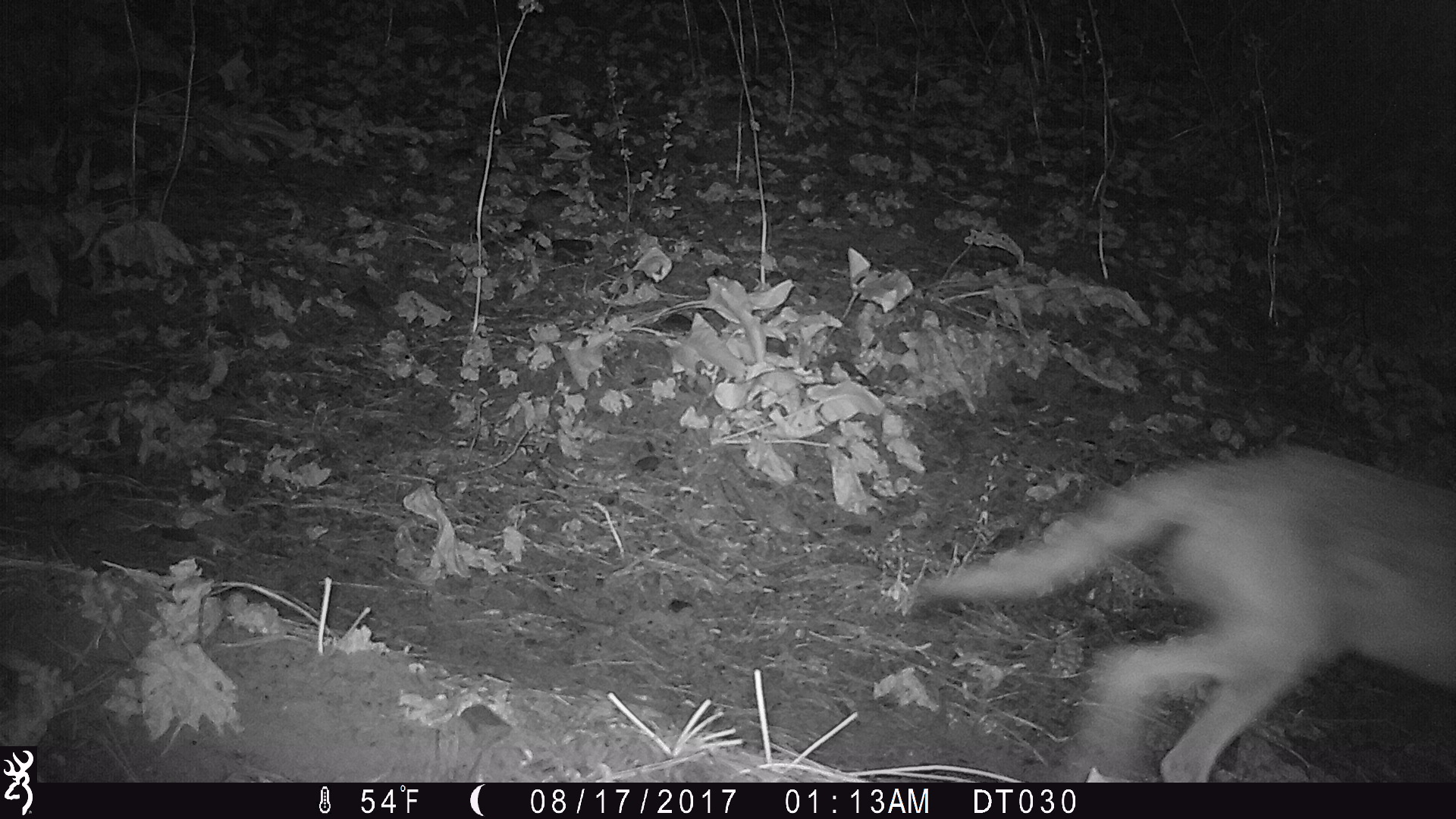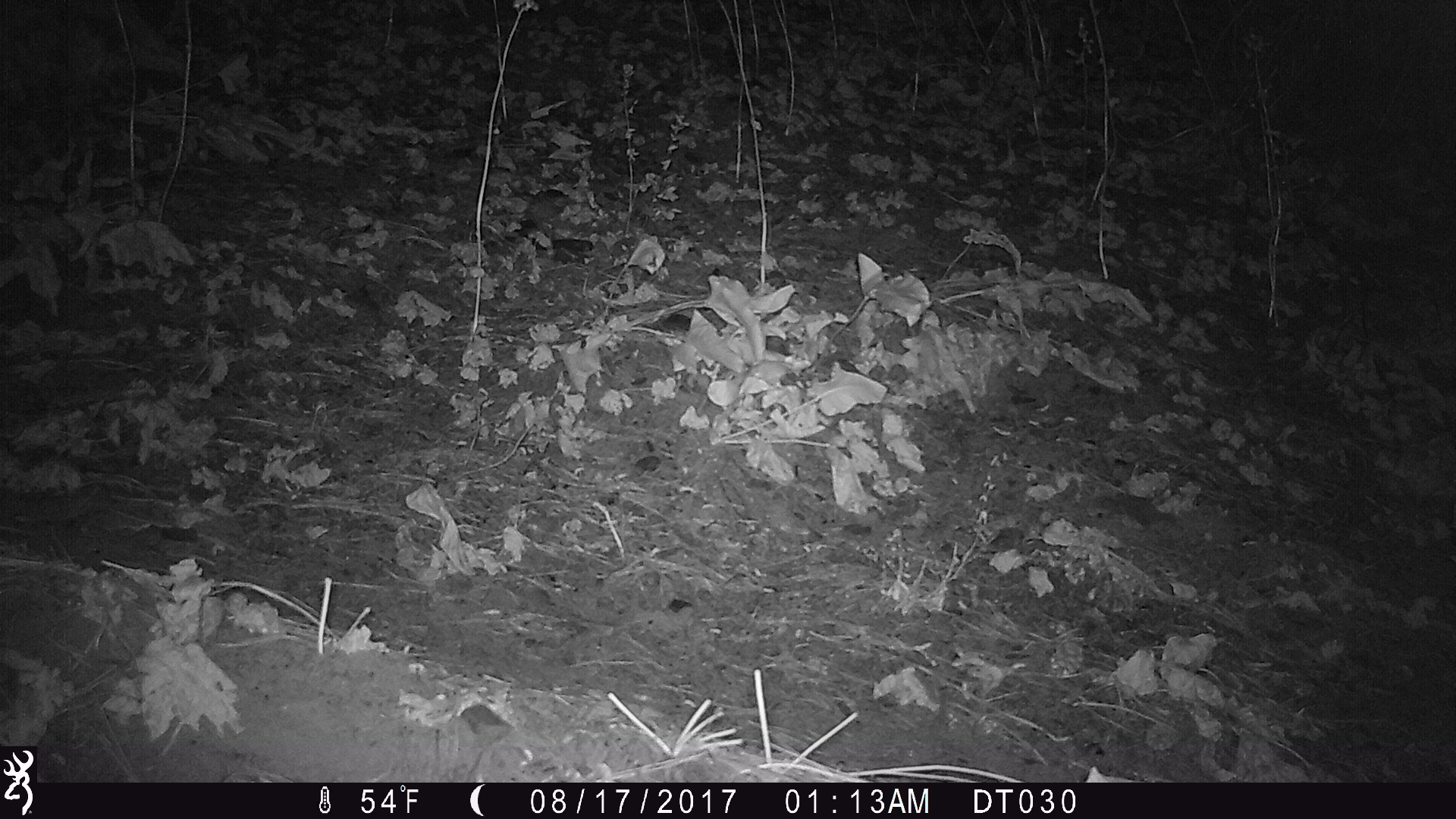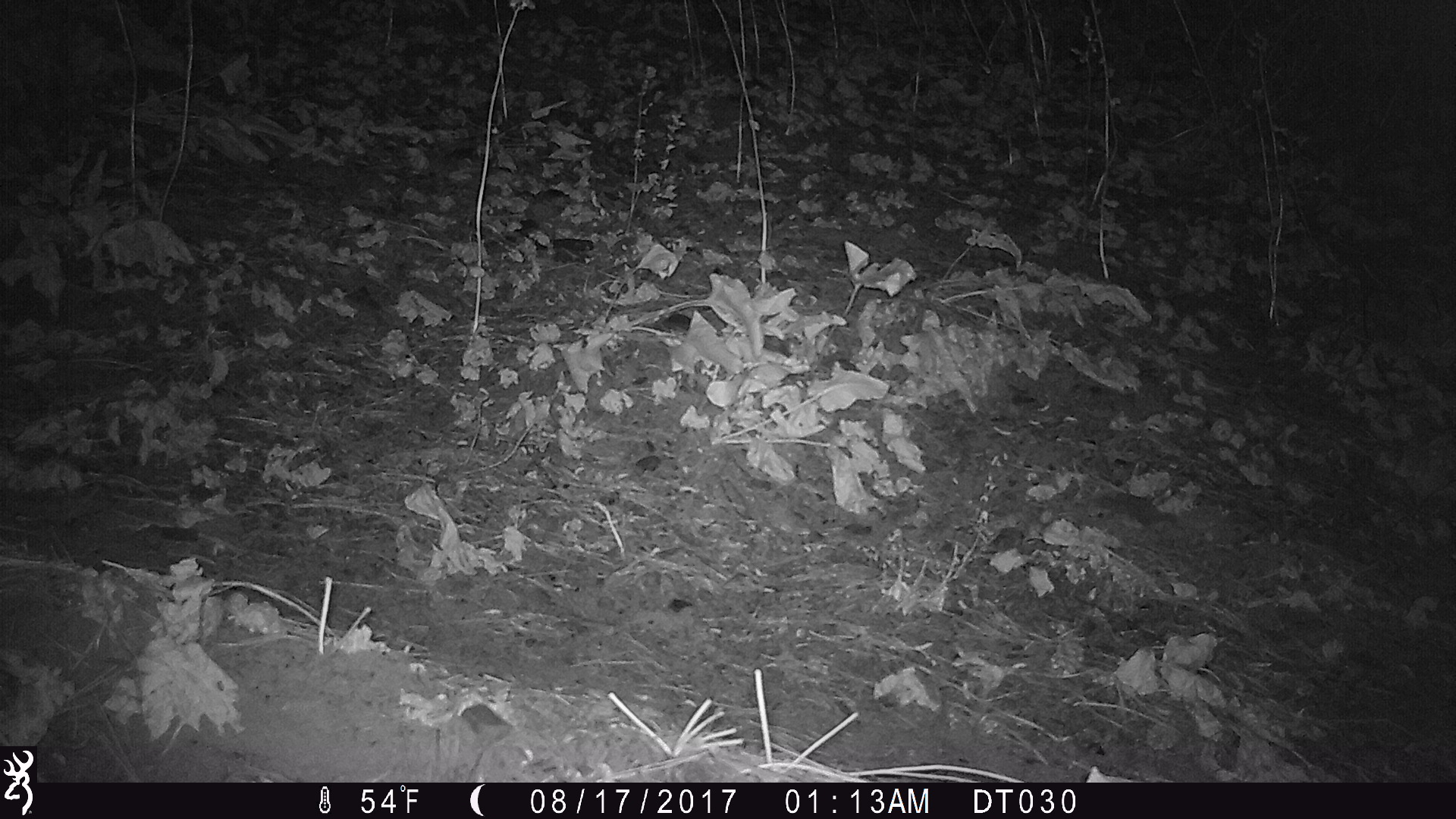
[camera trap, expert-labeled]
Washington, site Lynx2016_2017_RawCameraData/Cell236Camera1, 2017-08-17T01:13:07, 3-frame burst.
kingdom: Animalia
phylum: Chordata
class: Mammalia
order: Carnivora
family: Canidae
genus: Canis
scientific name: Canis latrans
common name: coyote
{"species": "Canis latrans (coyote)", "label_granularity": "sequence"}